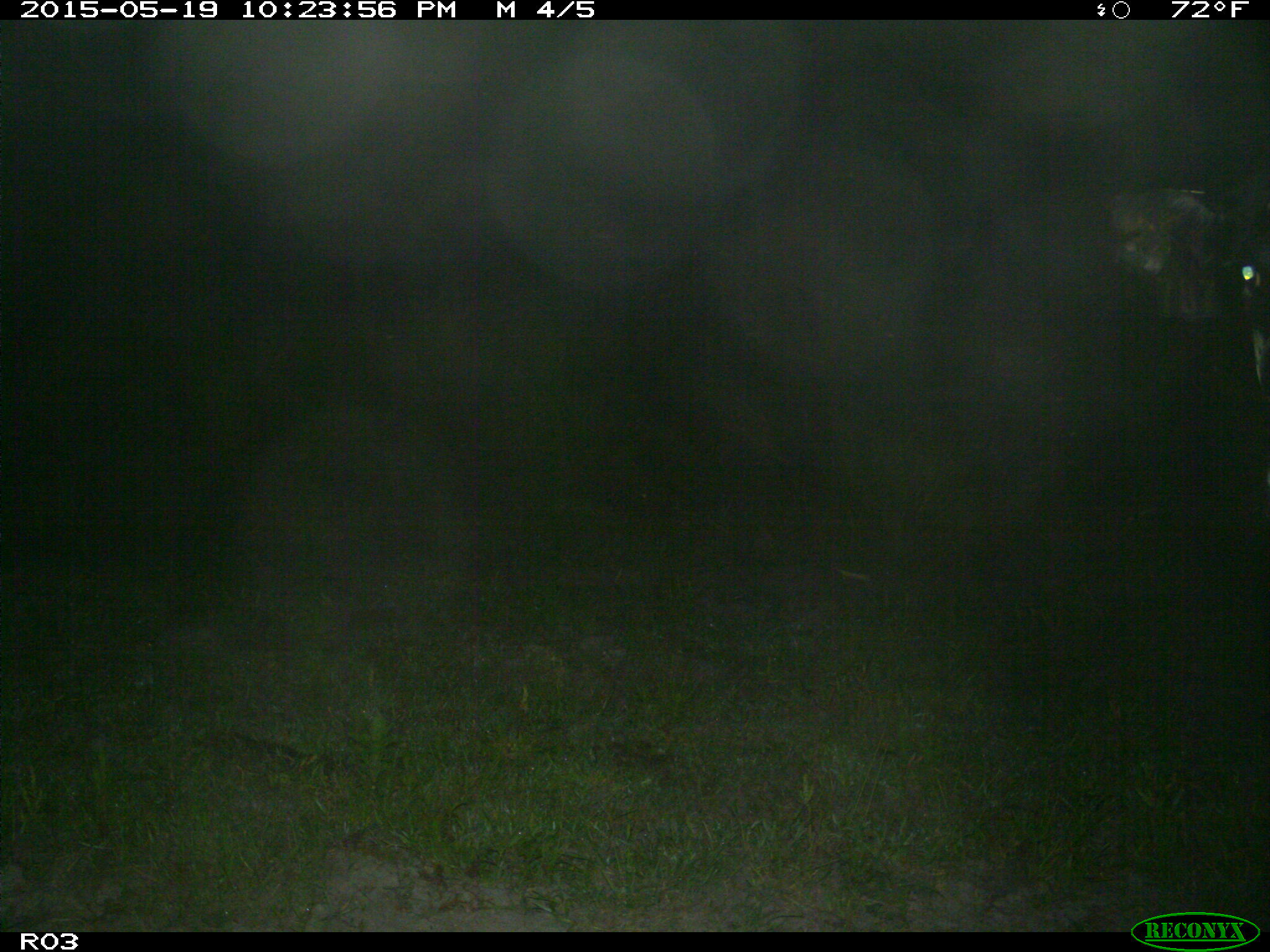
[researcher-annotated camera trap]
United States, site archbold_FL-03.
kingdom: Animalia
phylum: Chordata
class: Mammalia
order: Artiodactyla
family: Bovidae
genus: Bos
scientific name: Bos taurus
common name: domestic cow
Bos taurus (domestic cow).